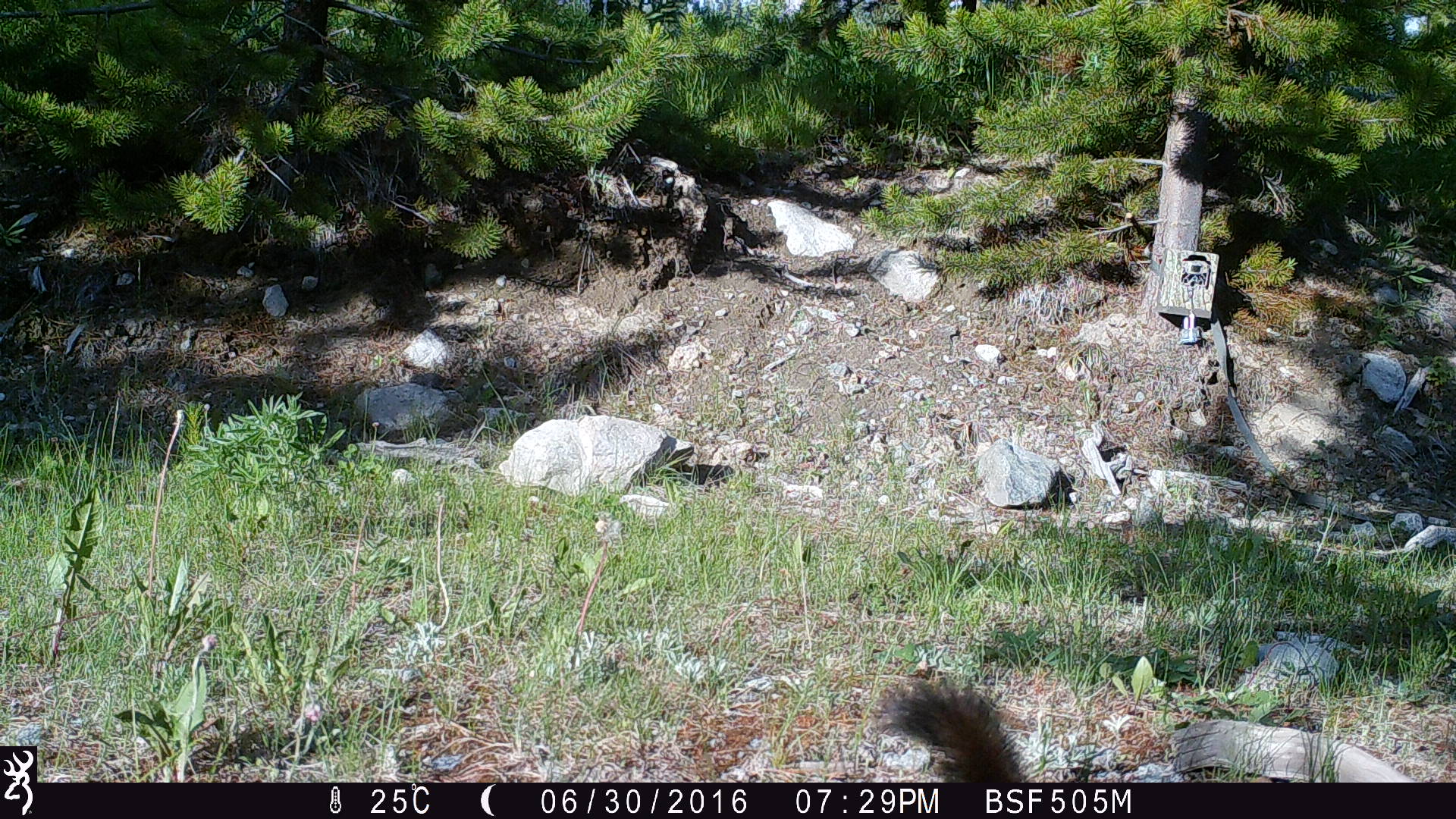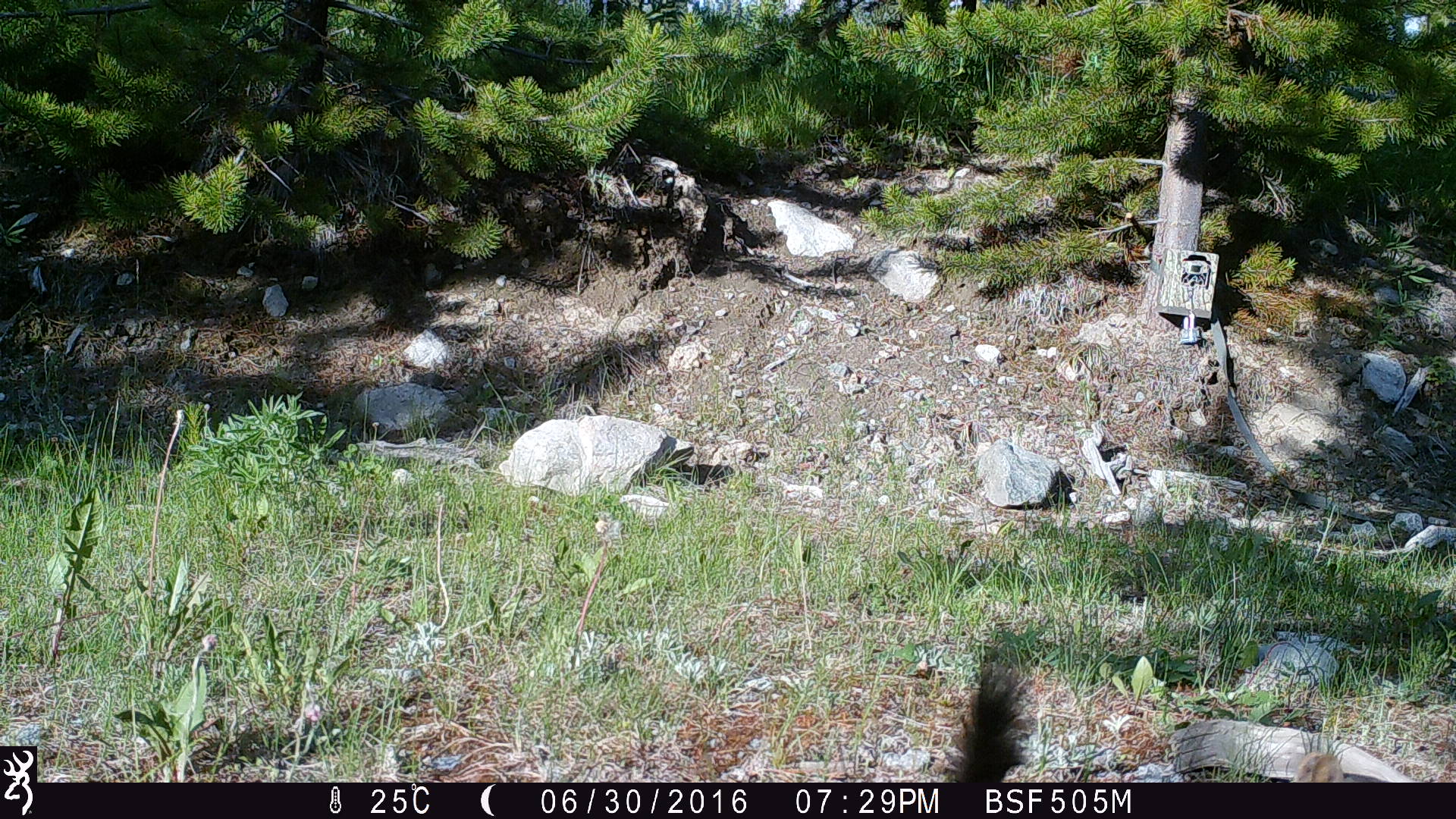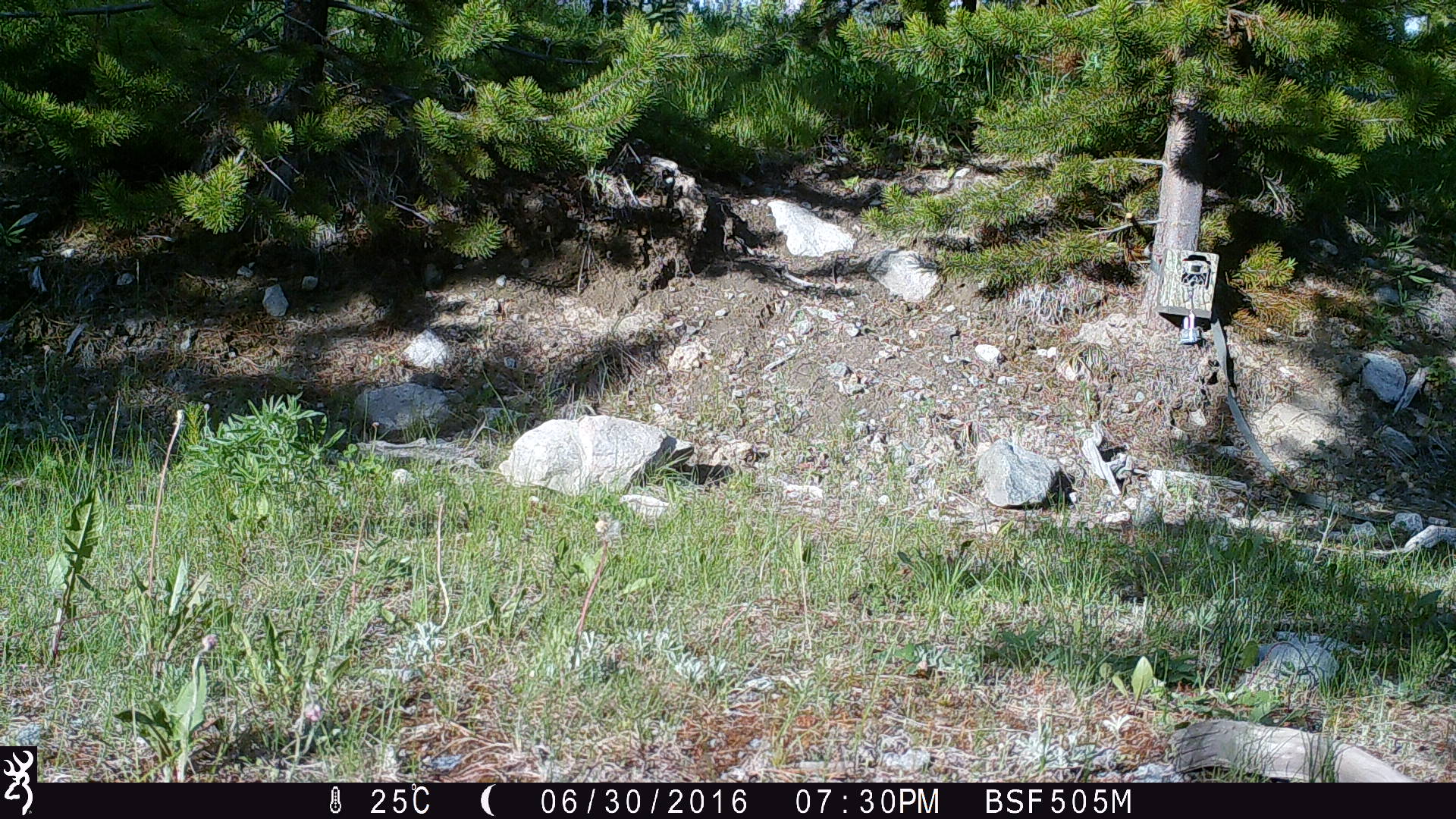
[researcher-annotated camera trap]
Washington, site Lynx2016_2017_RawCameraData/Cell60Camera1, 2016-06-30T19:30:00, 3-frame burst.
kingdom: Animalia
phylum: Chordata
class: Mammalia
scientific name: Mammalia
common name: small mammal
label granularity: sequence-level